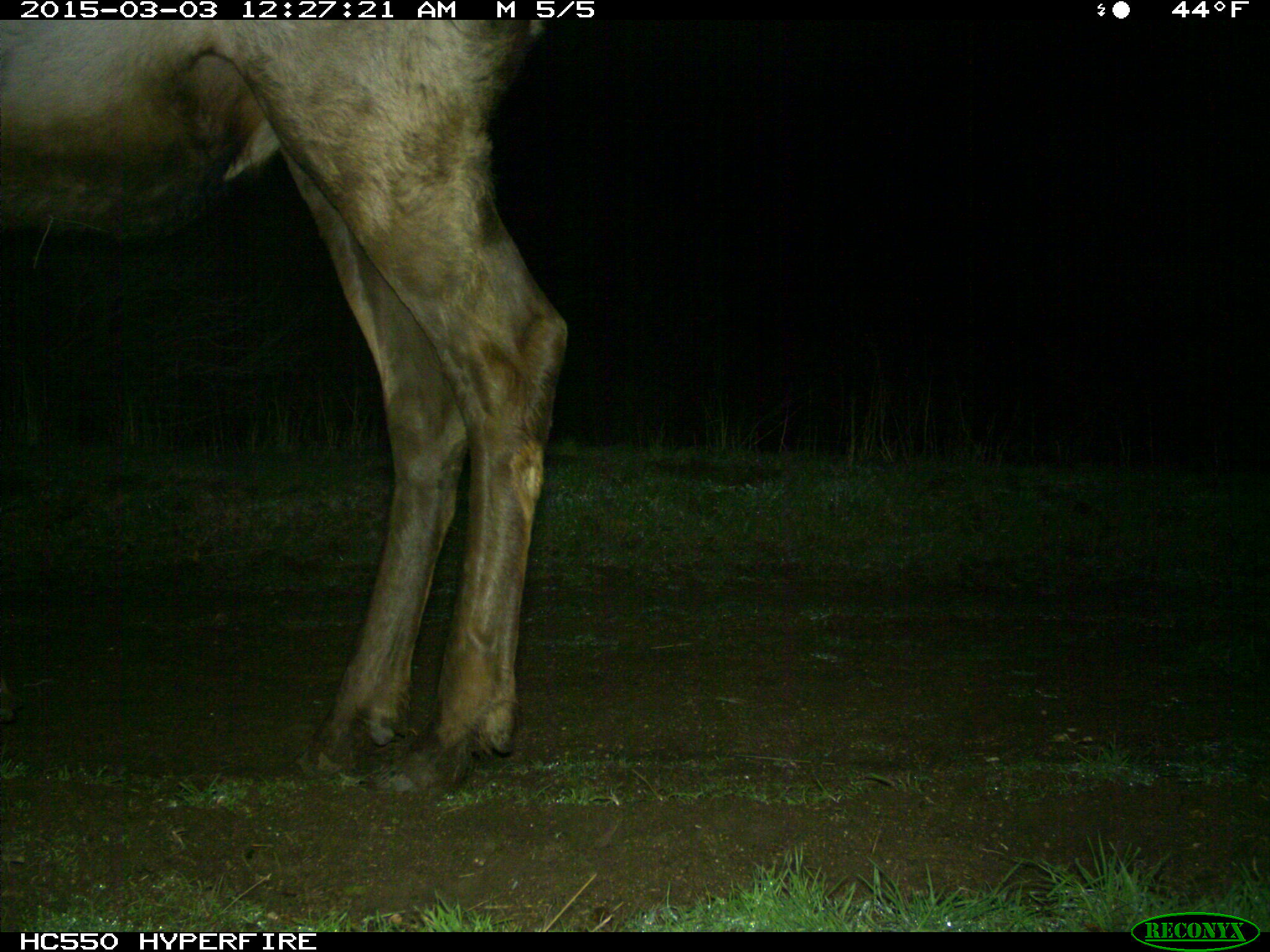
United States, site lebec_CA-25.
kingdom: Animalia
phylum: Chordata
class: Mammalia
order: Artiodactyla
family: Cervidae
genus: Cervus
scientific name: Cervus canadensis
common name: elk